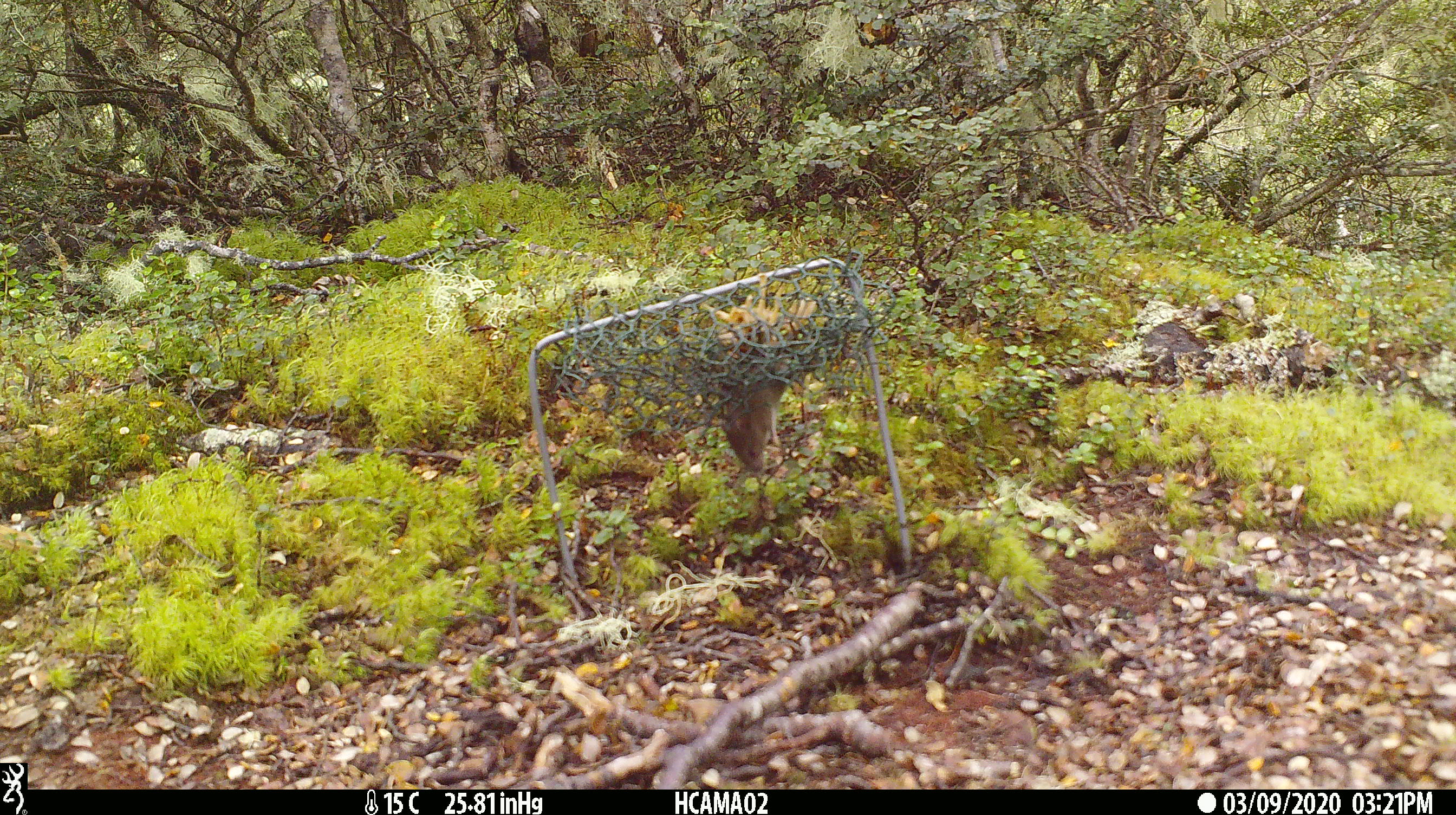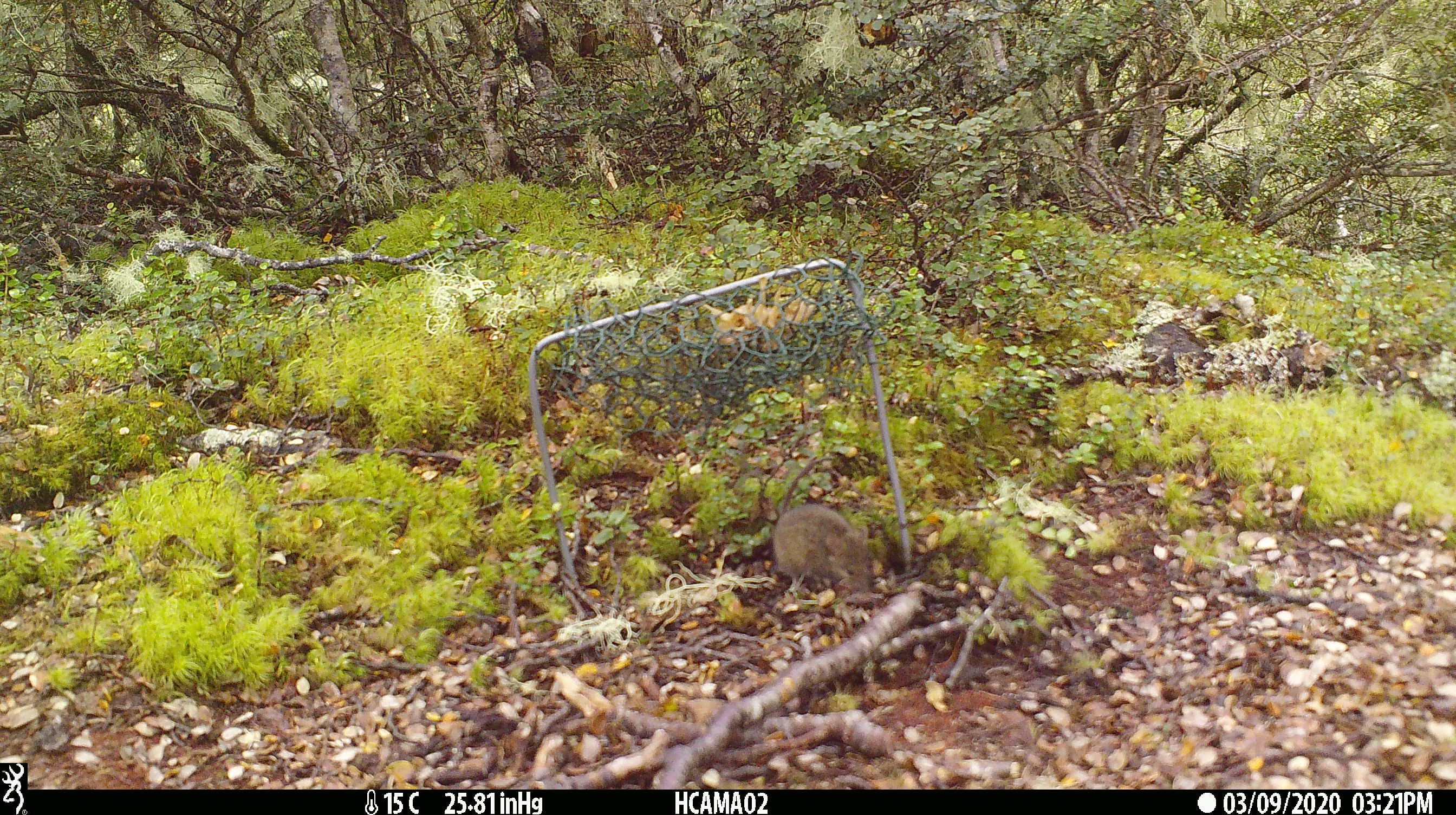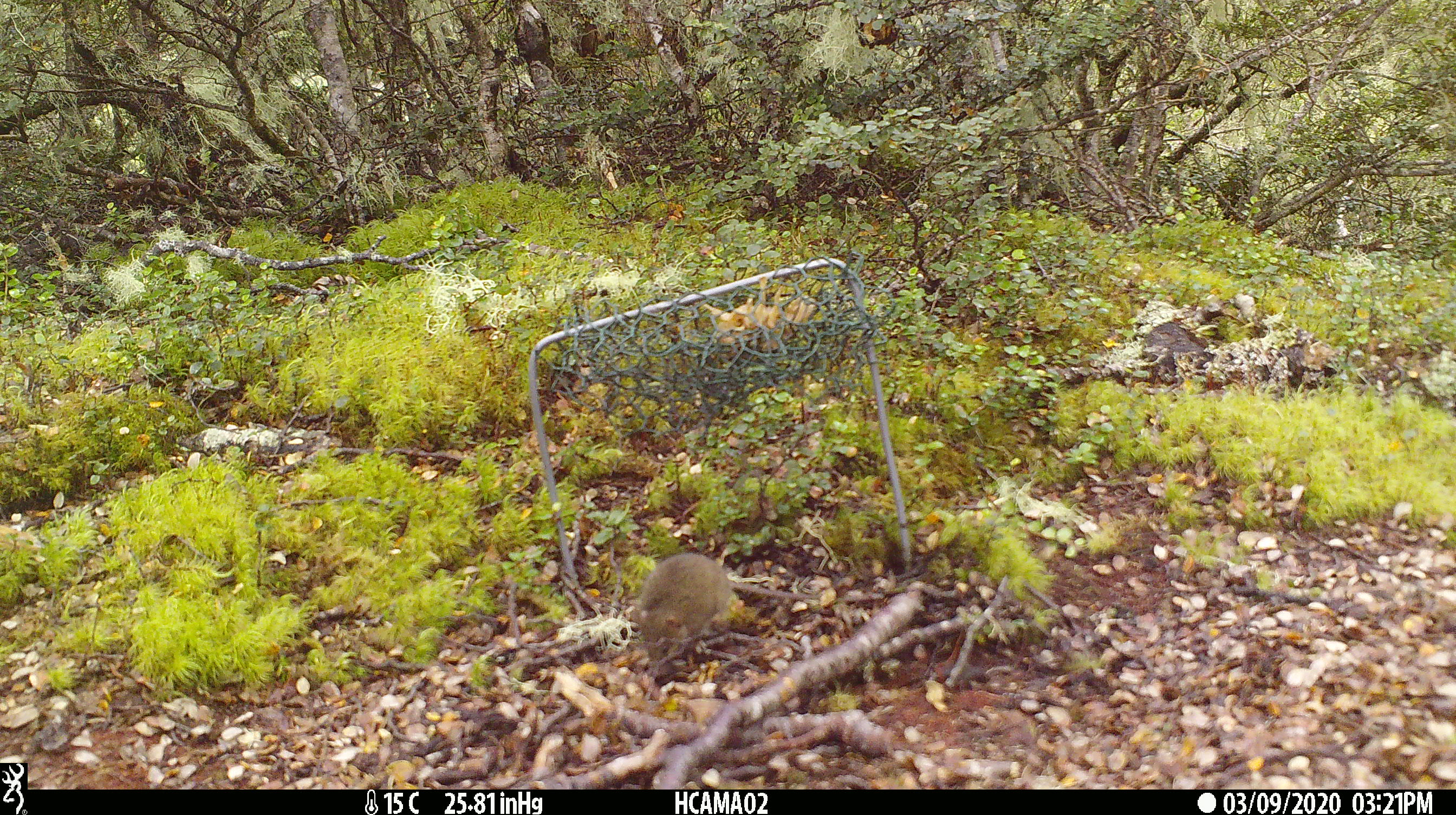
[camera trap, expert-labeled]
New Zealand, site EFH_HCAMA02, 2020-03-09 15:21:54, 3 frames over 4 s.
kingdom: Animalia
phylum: Chordata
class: Mammalia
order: Rodentia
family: Muridae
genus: Mus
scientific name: Mus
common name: mouse